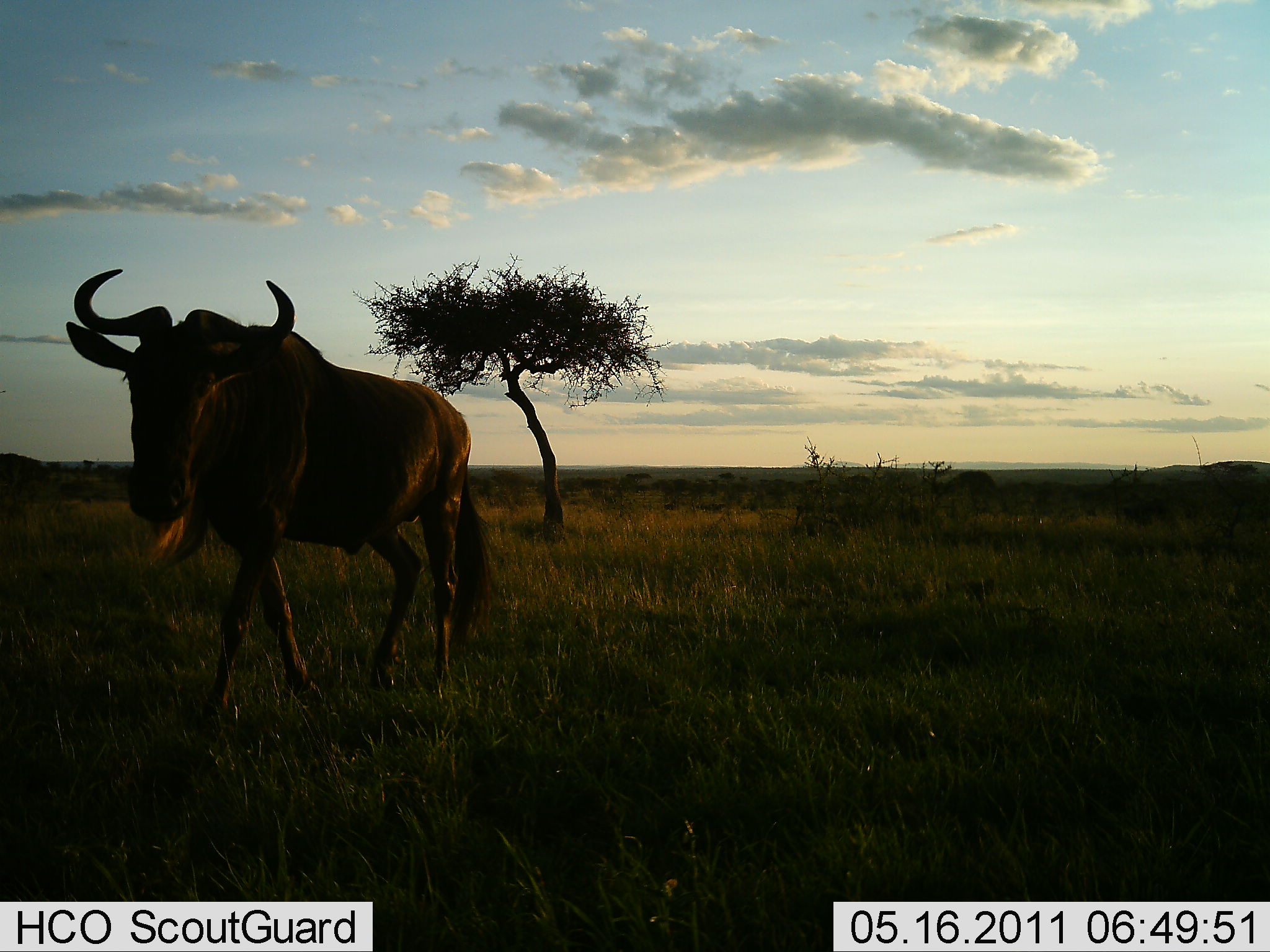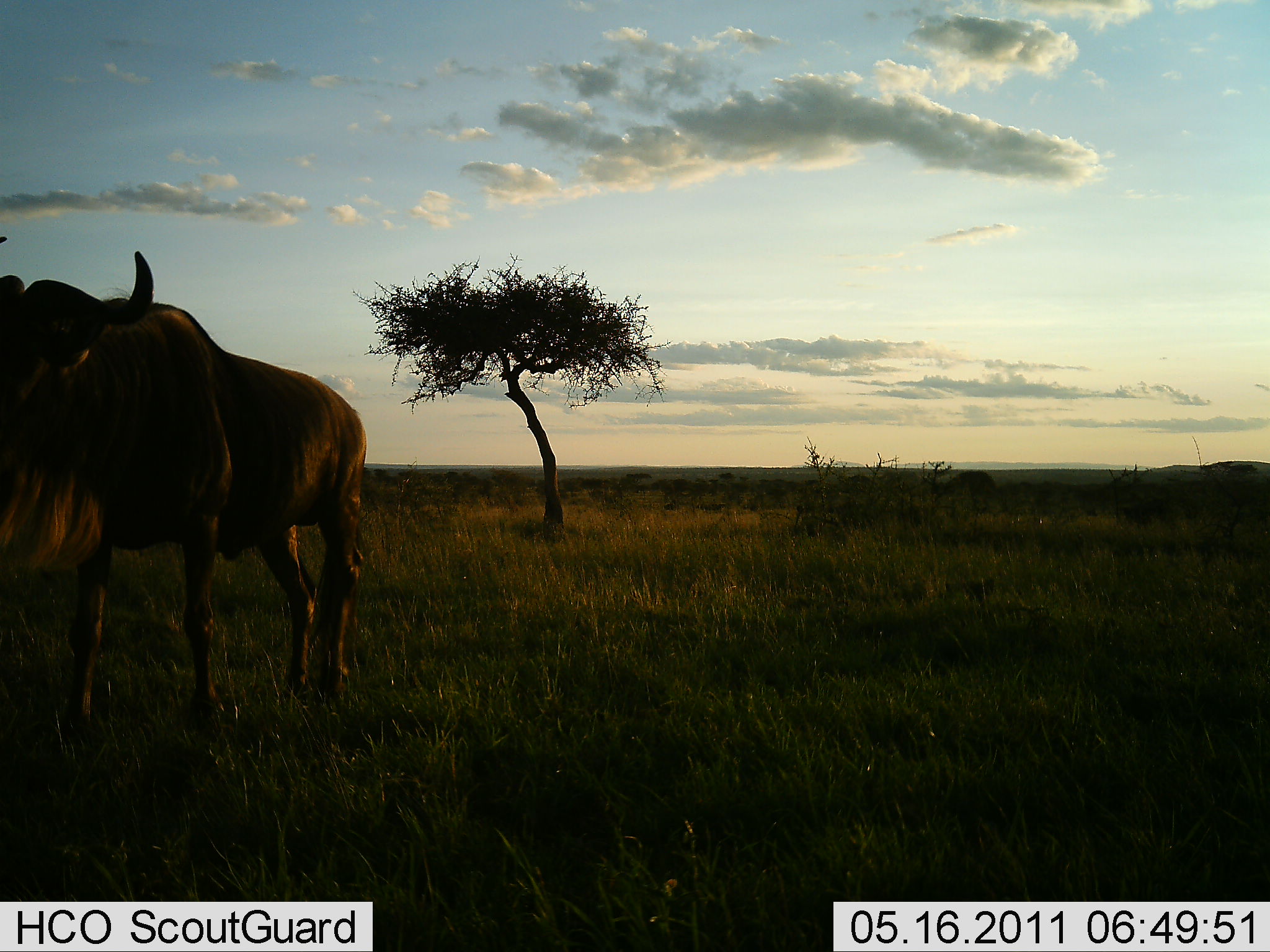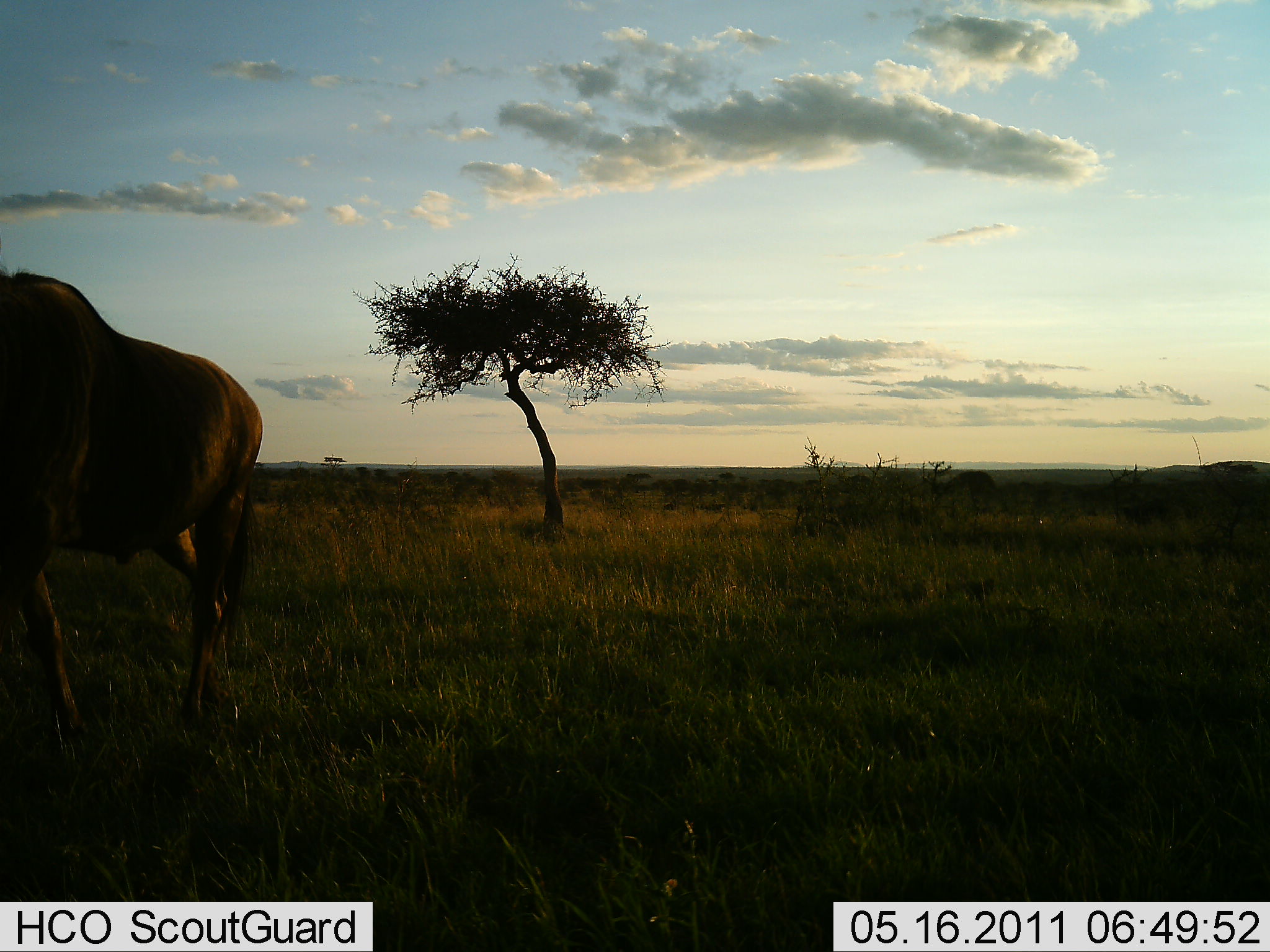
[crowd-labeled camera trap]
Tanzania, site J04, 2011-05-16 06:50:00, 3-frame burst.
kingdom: Animalia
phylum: Chordata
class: Mammalia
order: Artiodactyla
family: Bovidae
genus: Connochaetes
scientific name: Connochaetes taurinus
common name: blue wildebeest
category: wildebeest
Wildebeest (blue wildebeest) (Connochaetes taurinus), count 1. Behavior (volunteer vote fractions): standing 10%, resting 0%, moving 100%, interacting 0%. Young present (vote fraction): 0%. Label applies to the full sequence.